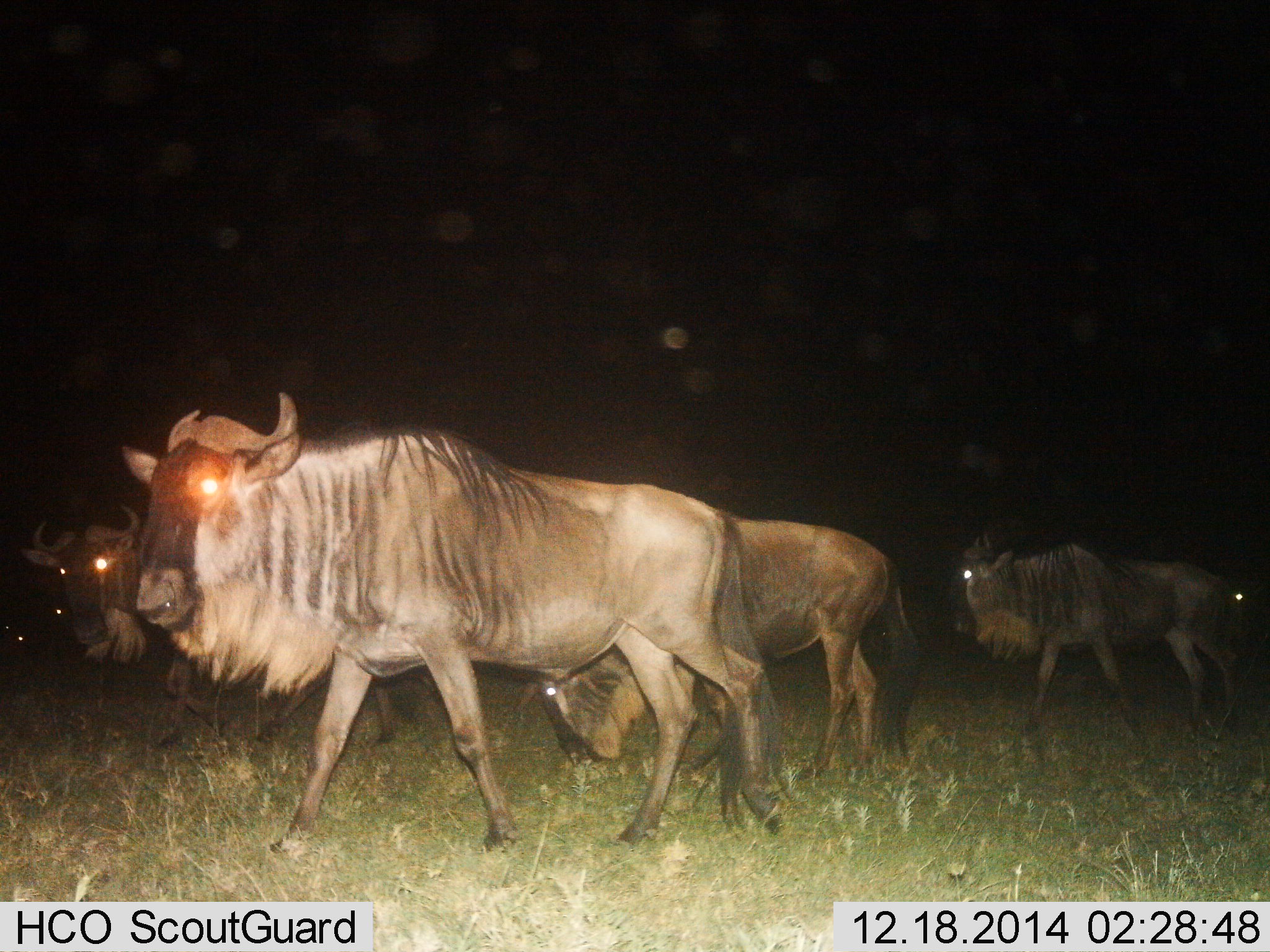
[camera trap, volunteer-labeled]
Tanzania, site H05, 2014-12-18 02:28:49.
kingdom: Animalia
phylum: Chordata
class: Mammalia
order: Artiodactyla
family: Bovidae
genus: Connochaetes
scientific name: Connochaetes taurinus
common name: blue wildebeest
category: wildebeest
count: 5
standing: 0%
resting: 0%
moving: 90%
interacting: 0%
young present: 10%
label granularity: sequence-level